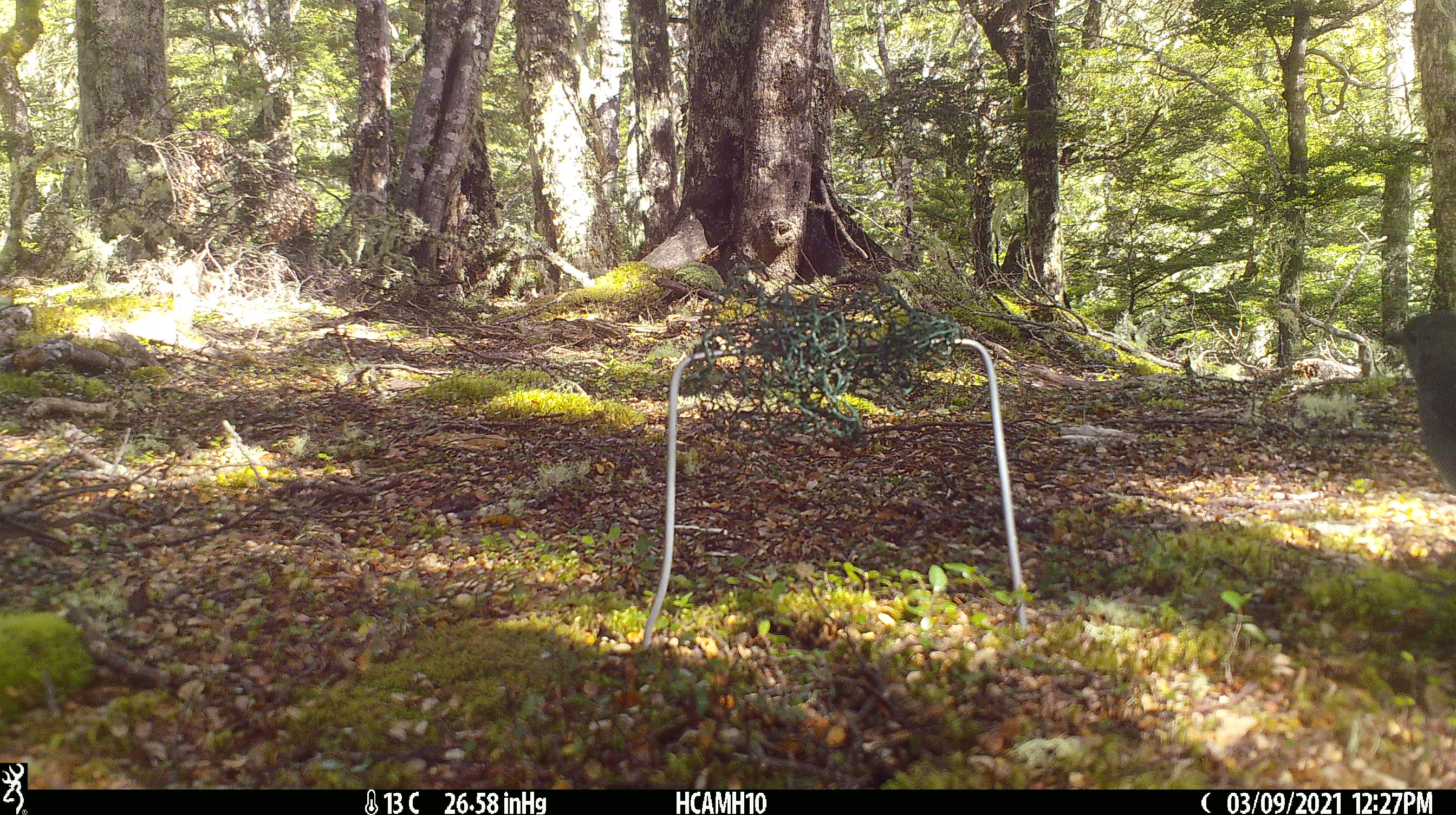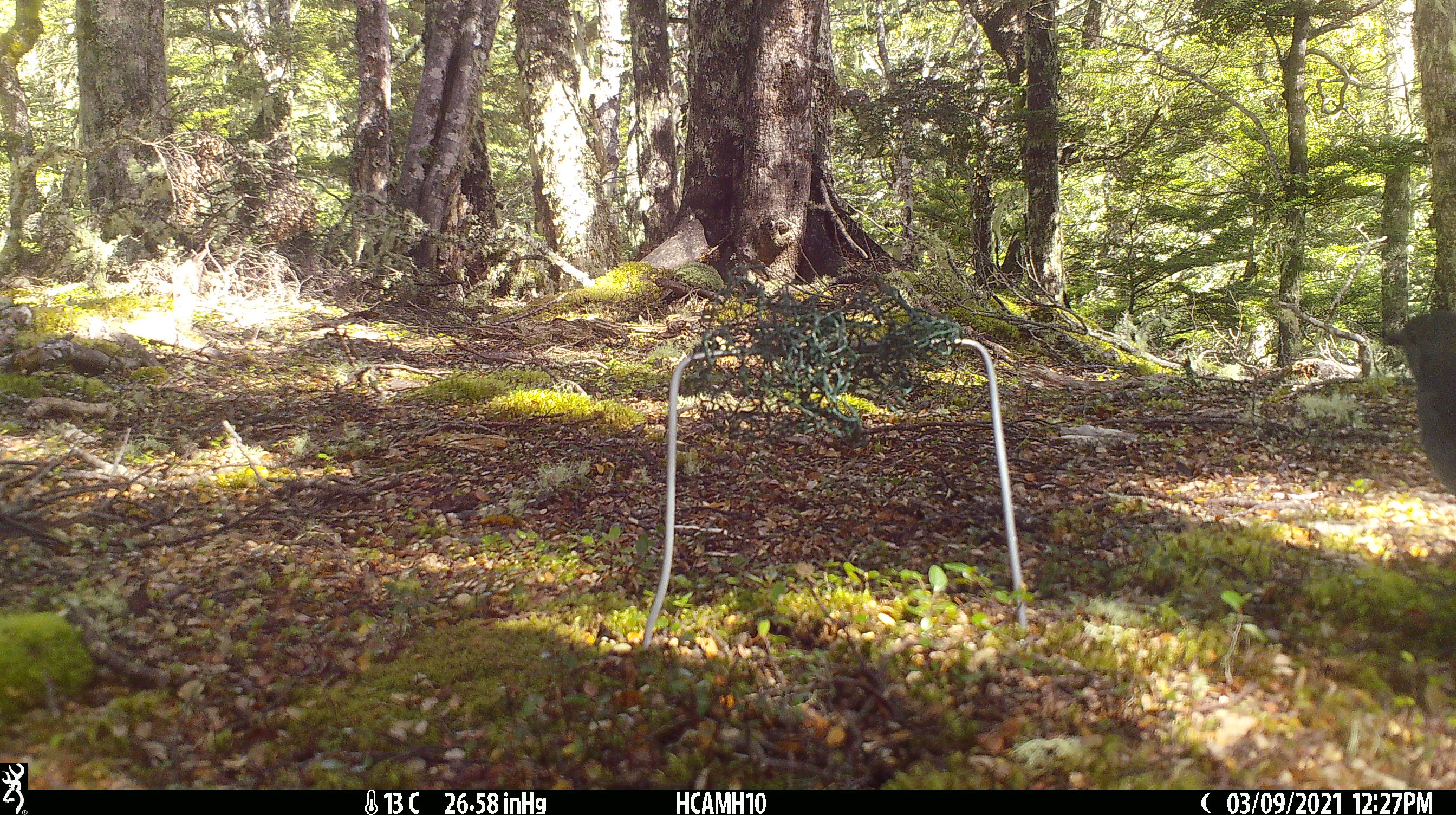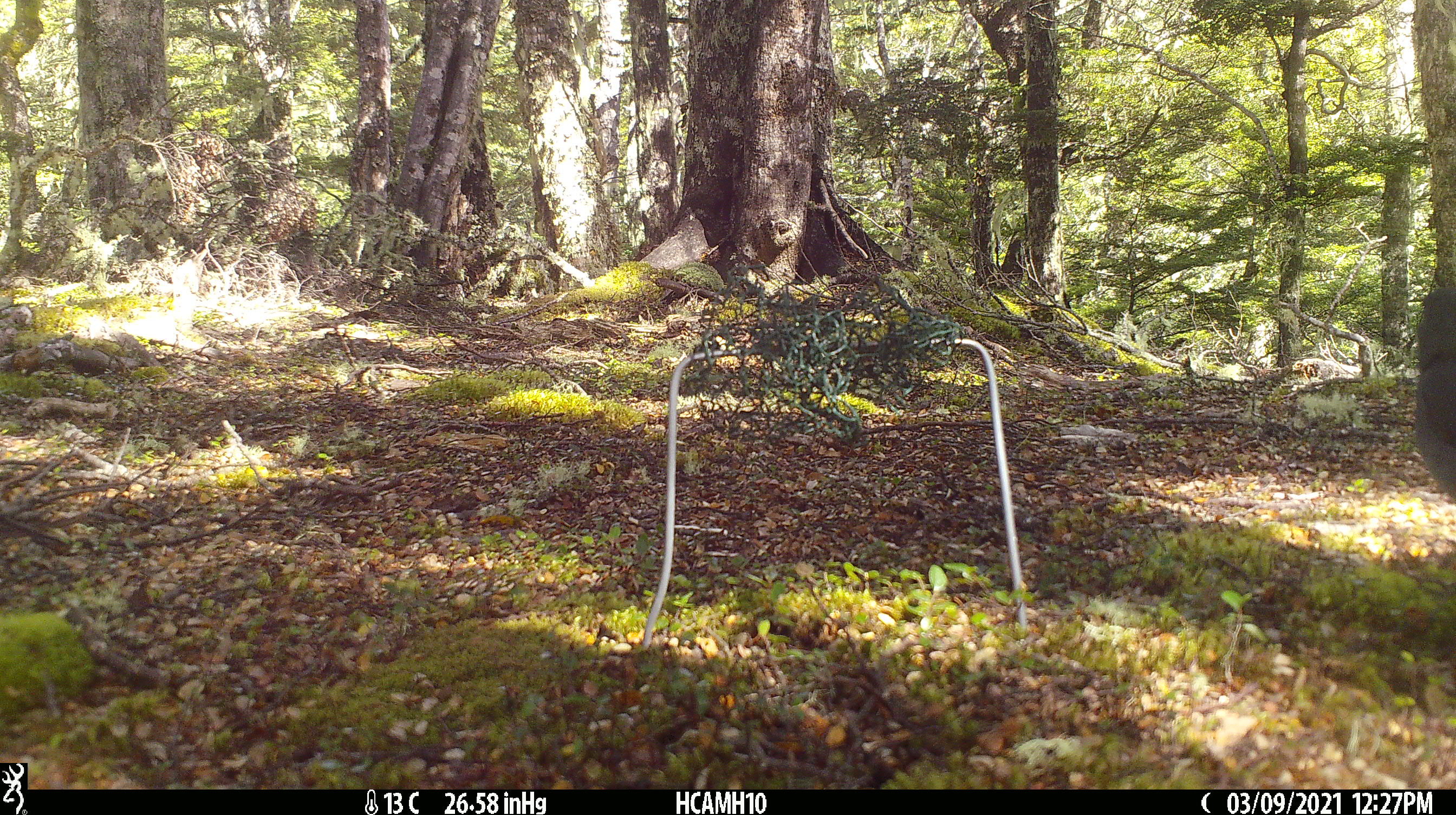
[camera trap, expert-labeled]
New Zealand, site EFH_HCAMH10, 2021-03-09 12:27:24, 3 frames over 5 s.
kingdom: Animalia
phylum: Chordata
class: Aves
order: Passeriformes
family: Petroicidae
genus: Petroica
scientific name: Petroica australis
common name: new zealand robin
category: robin